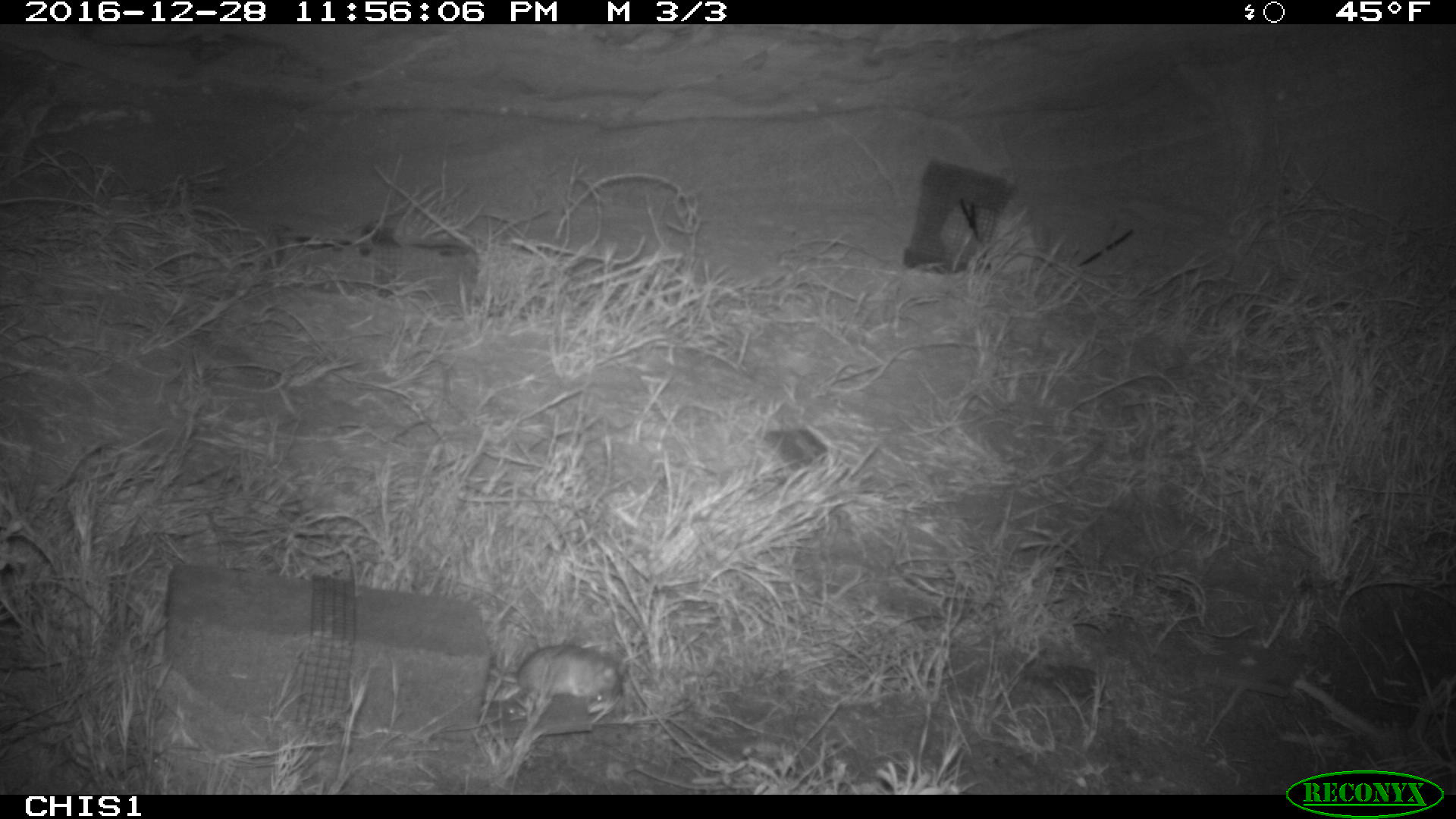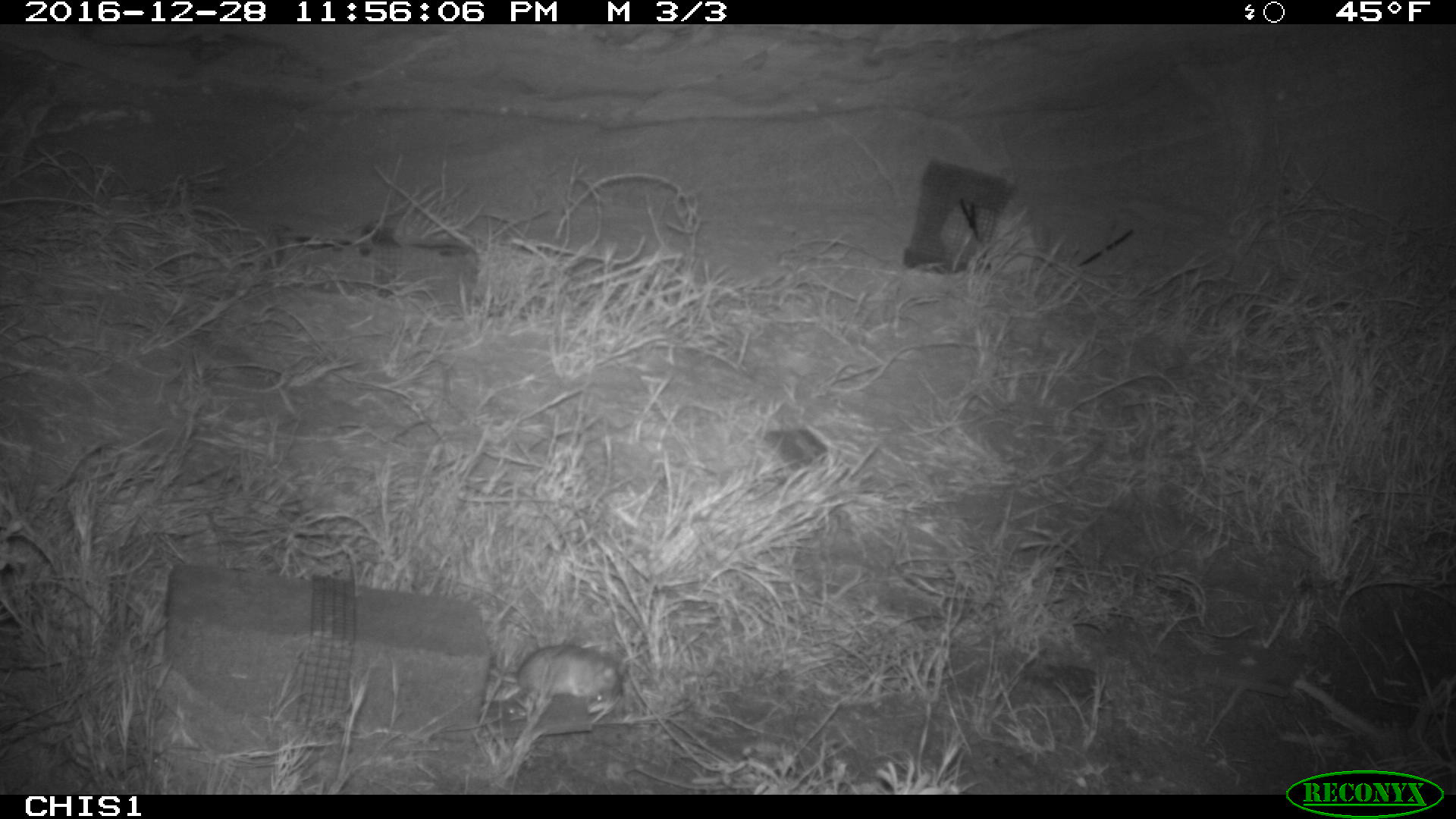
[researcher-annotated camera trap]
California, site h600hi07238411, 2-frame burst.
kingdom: Animalia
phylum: Chordata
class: Mammalia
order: Rodentia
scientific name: Rodentia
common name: rodent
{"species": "rodent (Rodentia)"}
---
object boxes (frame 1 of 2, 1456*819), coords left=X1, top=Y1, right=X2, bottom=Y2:
rodent: left=490, top=640, right=624, bottom=708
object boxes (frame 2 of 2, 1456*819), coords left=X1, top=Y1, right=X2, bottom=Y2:
rodent: left=488, top=643, right=622, bottom=712